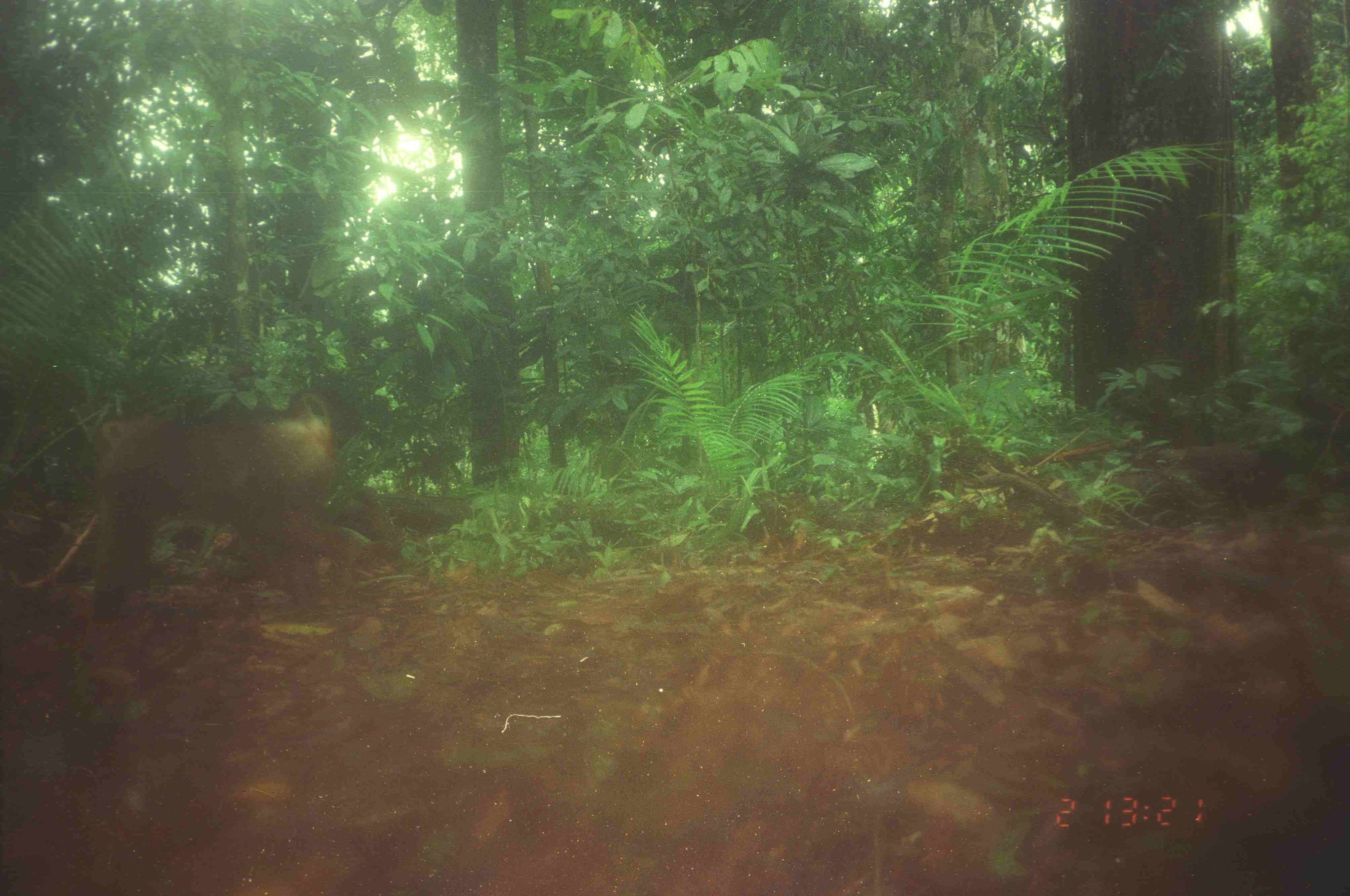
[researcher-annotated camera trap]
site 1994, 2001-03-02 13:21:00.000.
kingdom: Animalia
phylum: Chordata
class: Mammalia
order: Primates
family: Cercopithecidae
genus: Macaca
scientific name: Macaca nemestrina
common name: southern pig-tailed macaque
Macaca nemestrina (southern pig-tailed macaque), count 1.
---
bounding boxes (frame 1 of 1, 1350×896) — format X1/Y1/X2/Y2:
macaca nemestrina: 83/385/372/631